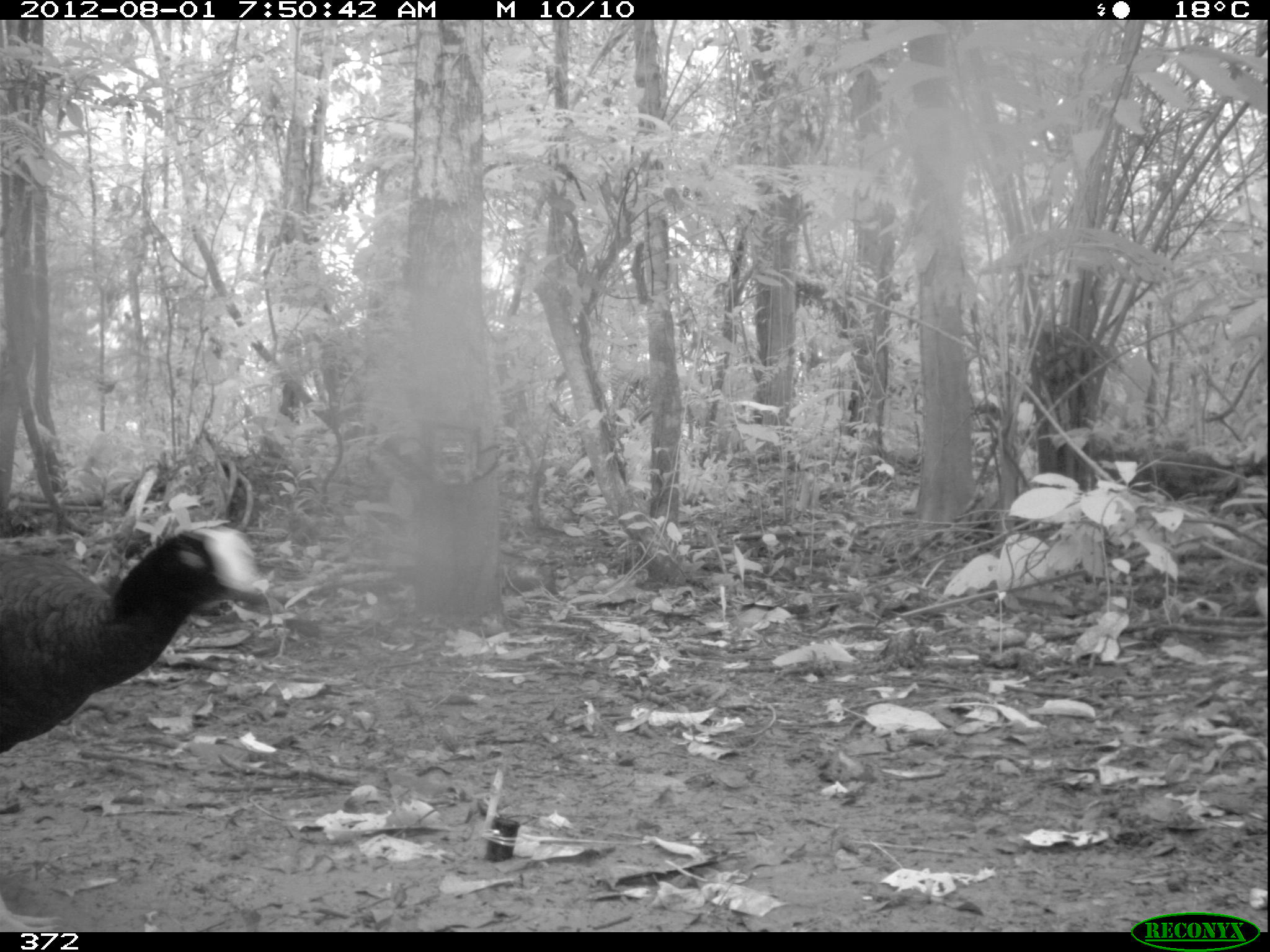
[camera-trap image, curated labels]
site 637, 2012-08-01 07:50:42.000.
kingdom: Animalia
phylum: Chordata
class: Aves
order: Galliformes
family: Cracidae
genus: Mitu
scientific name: Mitu tuberosum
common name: razor-billed curassow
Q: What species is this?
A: Mitu tuberosum (razor-billed curassow).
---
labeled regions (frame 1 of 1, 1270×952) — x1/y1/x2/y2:
mitu tuberosum: 1/524/276/754